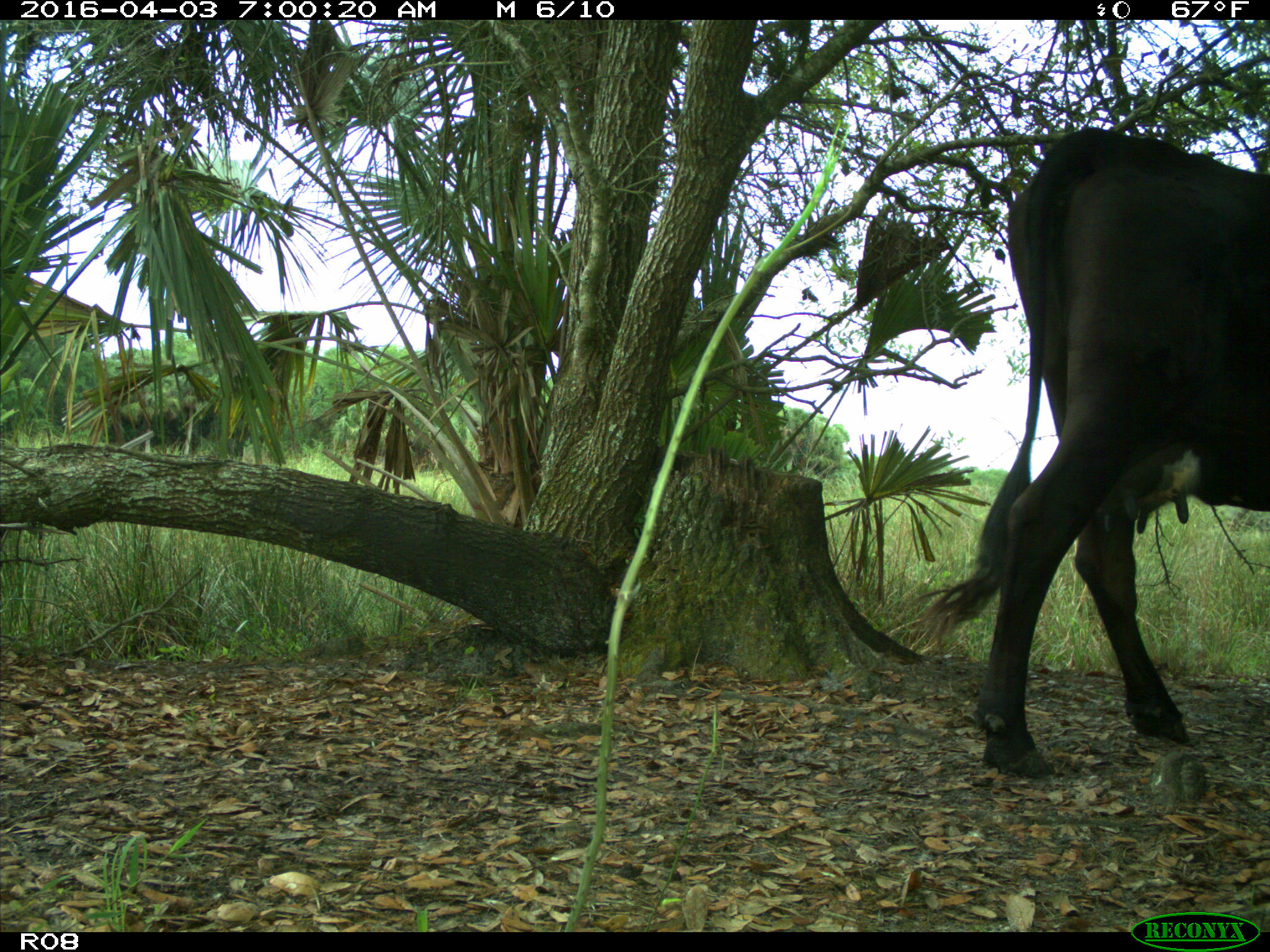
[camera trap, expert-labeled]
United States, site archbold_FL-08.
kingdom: Animalia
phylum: Chordata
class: Mammalia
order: Artiodactyla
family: Bovidae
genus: Bos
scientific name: Bos taurus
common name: domestic cow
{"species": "Bos taurus (domestic cow)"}